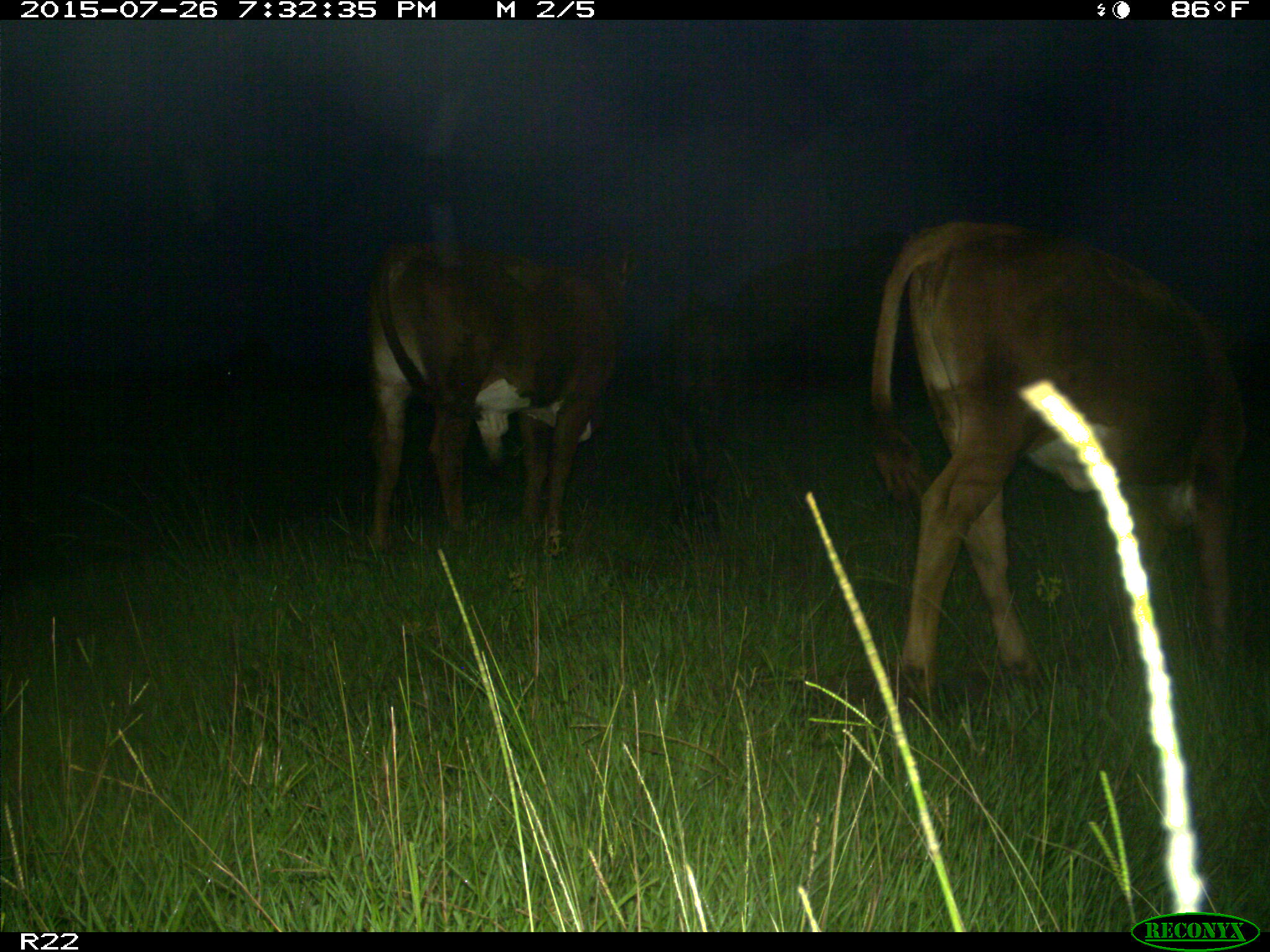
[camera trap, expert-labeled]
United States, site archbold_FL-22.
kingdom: Animalia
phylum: Chordata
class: Mammalia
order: Artiodactyla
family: Bovidae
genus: Bos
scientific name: Bos taurus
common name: domestic cow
Bos taurus (domestic cow).